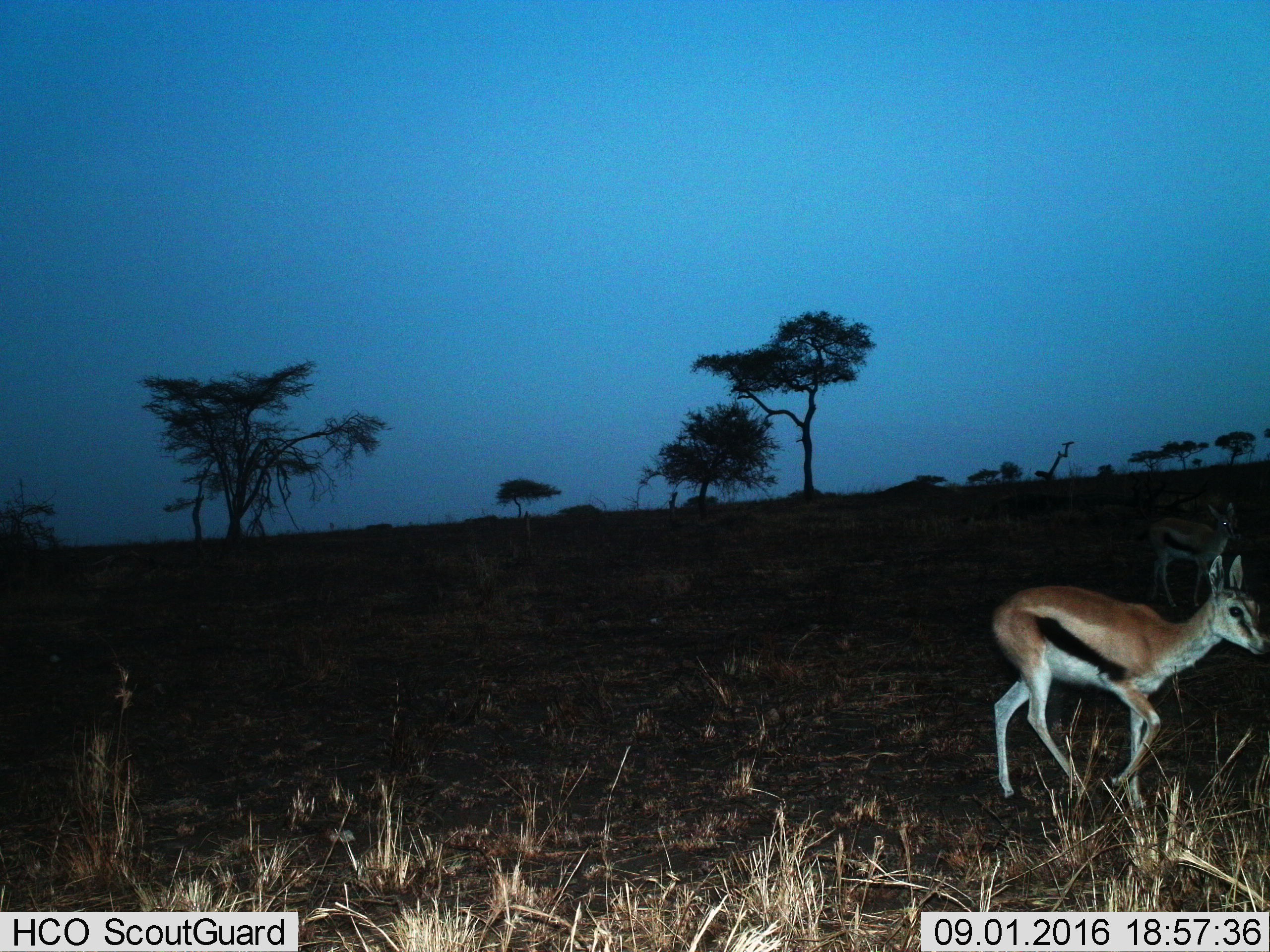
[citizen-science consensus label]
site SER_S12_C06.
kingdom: Animalia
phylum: Chordata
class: Mammalia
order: Artiodactyla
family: Bovidae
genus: Eudorcas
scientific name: Eudorcas thomsonii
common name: thomson's gazelle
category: gazellethomsons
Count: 2.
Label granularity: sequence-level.